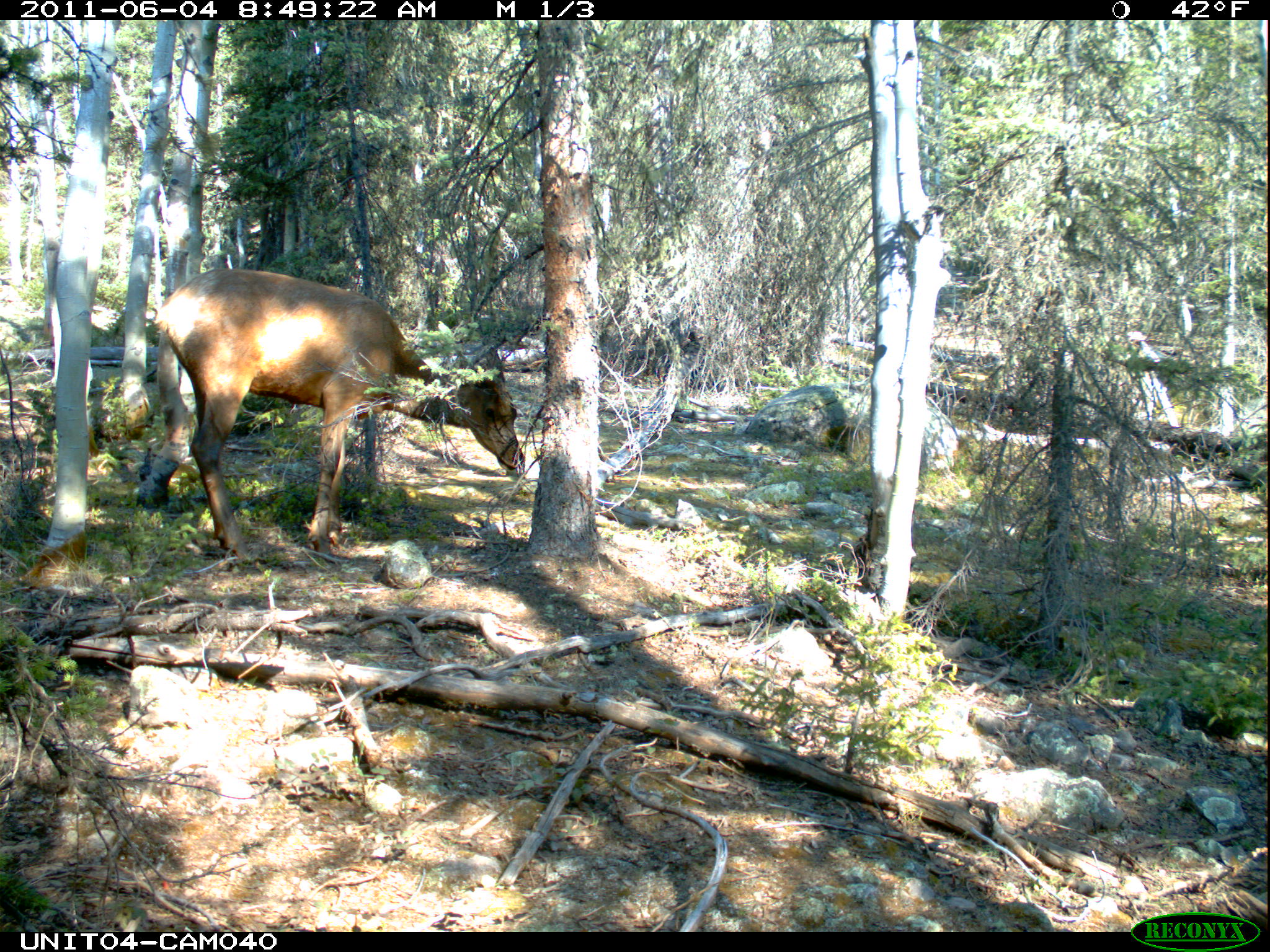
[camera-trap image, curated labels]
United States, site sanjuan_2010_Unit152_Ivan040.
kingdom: Animalia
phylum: Chordata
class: Mammalia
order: Artiodactyla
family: Cervidae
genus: Cervus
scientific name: Cervus elaphus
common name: red deer